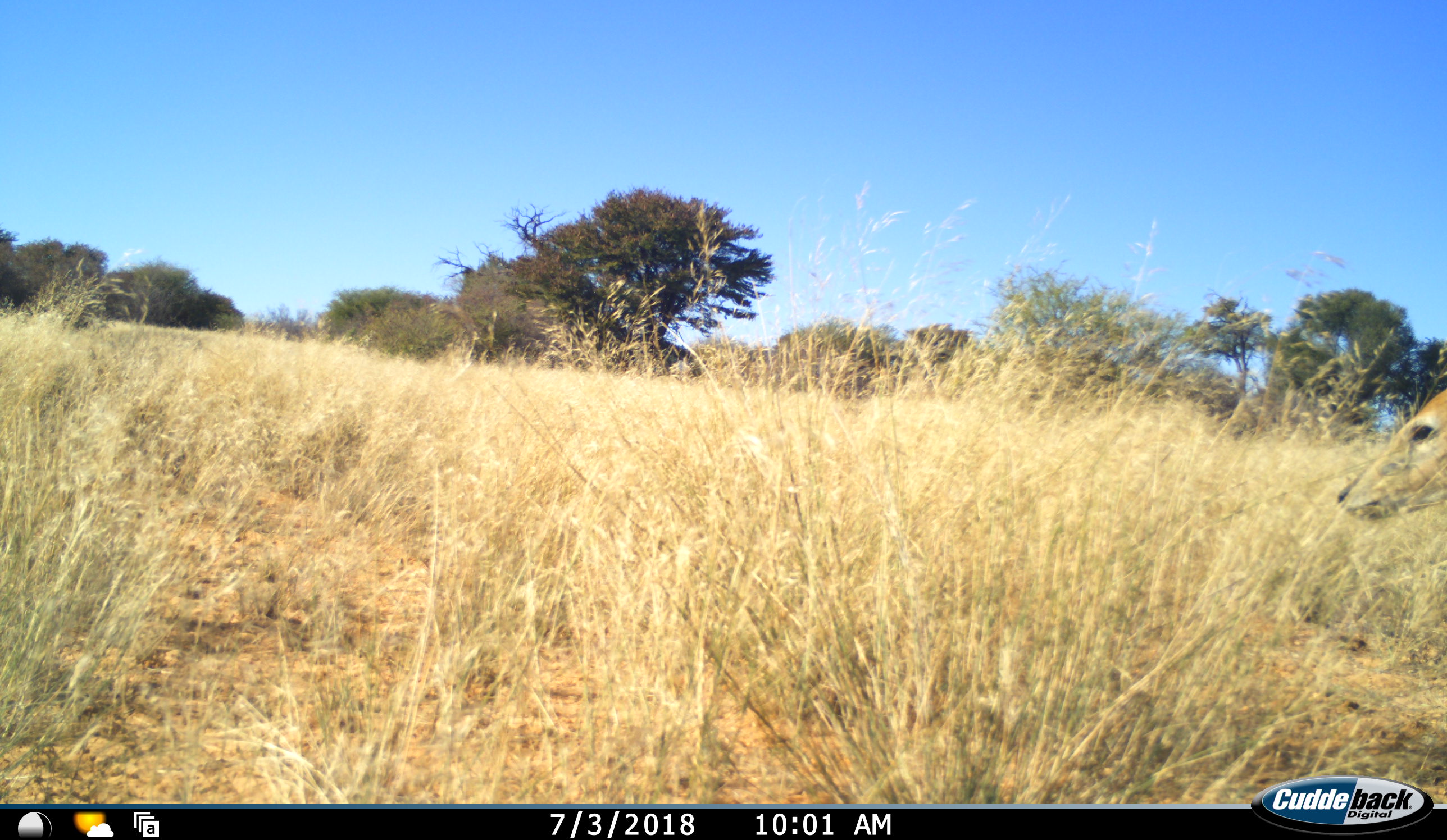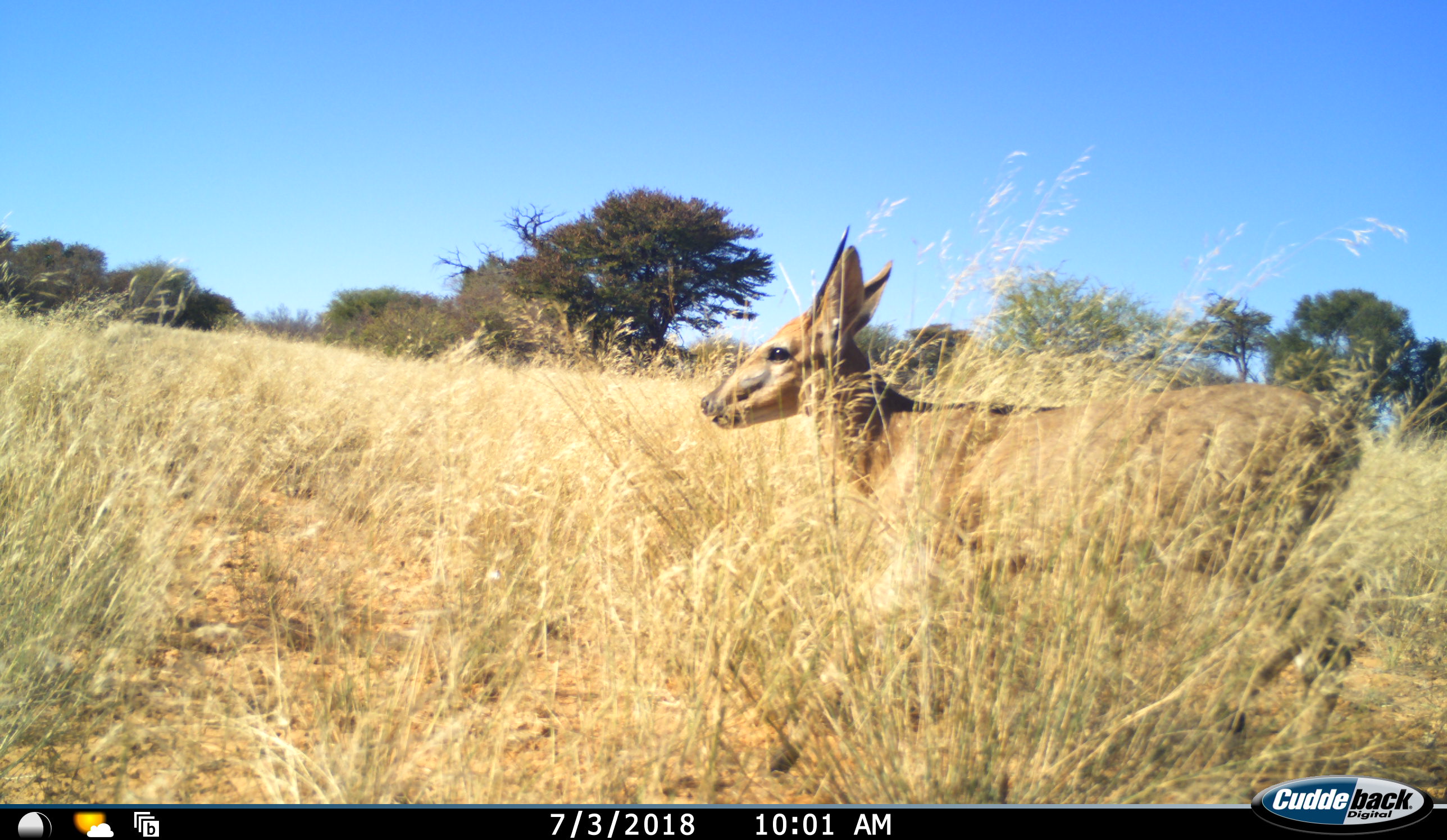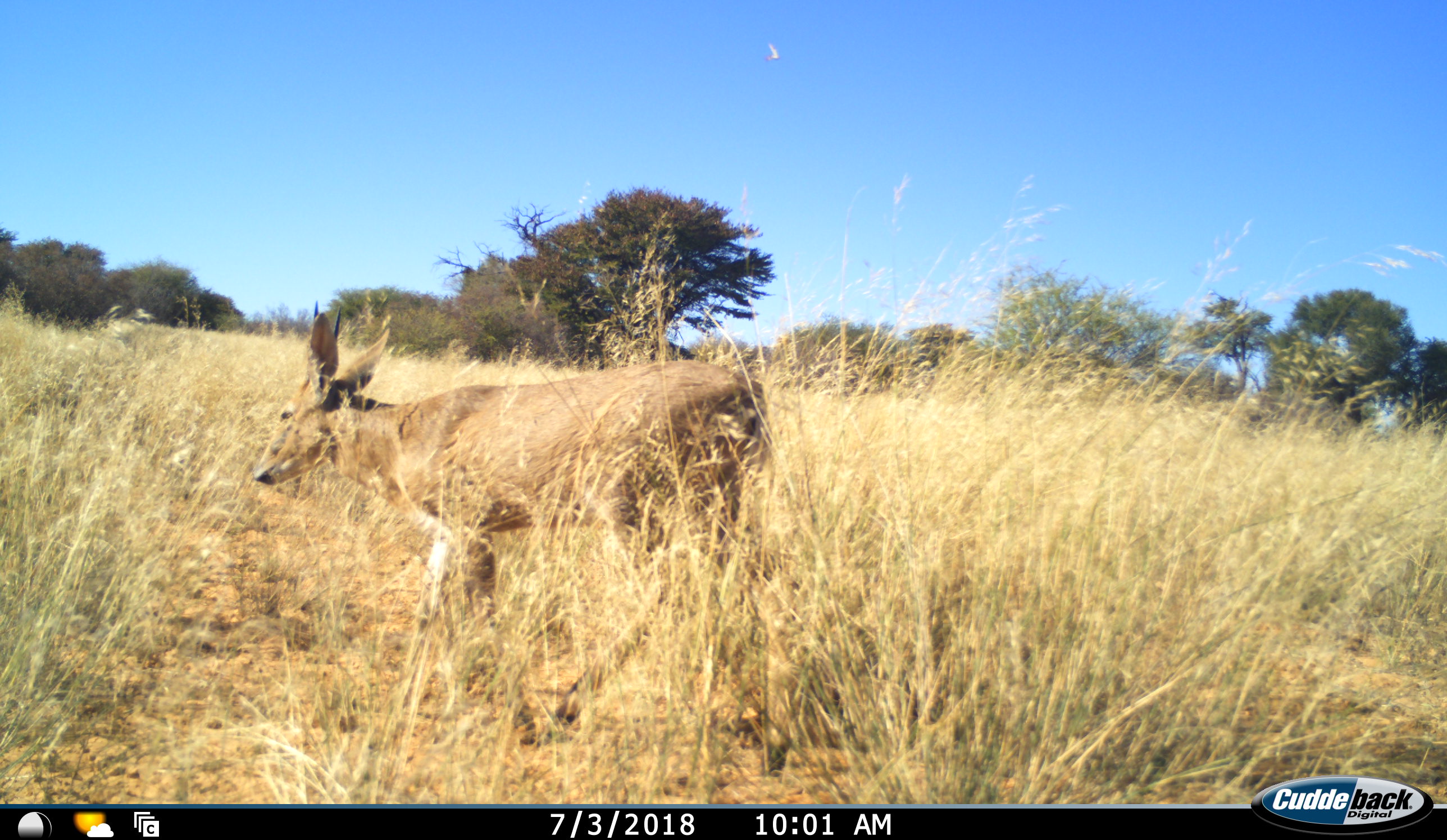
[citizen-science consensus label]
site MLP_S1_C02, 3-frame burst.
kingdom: Animalia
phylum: Chordata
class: Mammalia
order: Artiodactyla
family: Bovidae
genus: Sylvicapra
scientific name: Sylvicapra grimmia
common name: common duiker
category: duikercommongrey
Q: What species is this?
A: Duikercommongrey (common duiker) (Sylvicapra grimmia).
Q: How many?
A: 1.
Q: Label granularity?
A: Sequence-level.